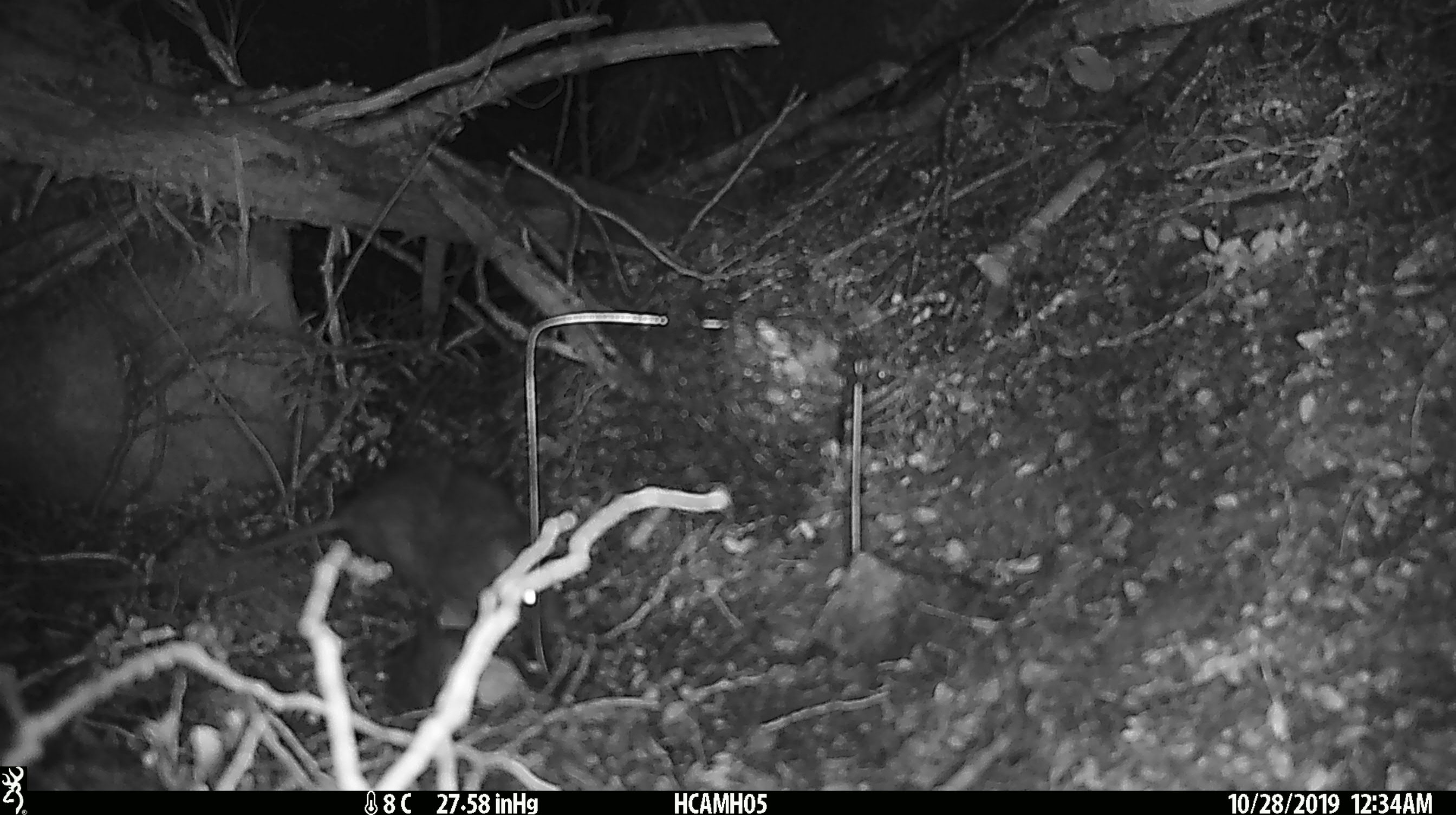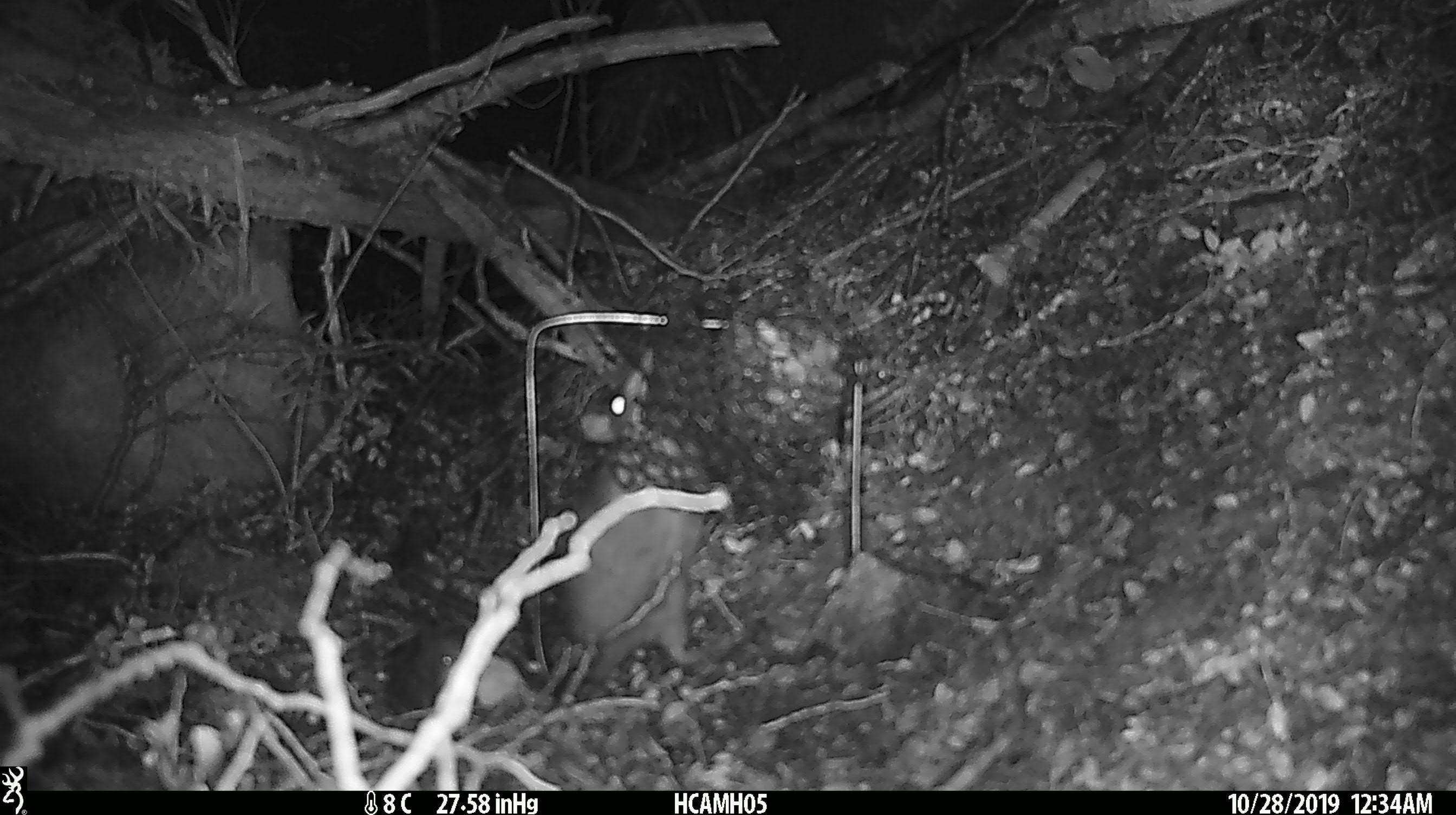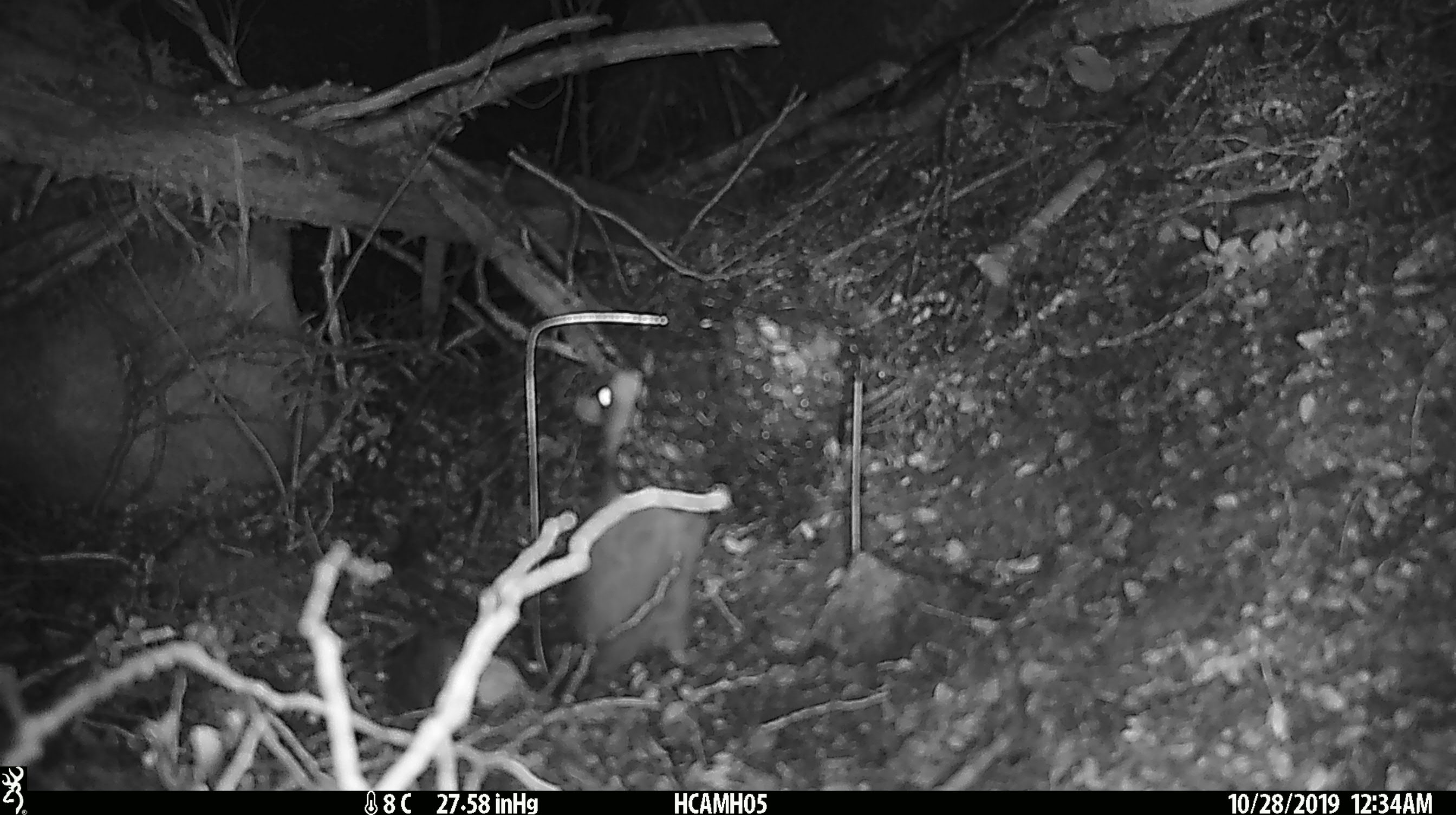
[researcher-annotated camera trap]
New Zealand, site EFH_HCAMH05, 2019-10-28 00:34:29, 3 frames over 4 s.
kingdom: Animalia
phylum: Chordata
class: Mammalia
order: Rodentia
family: Muridae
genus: Rattus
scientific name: Rattus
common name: rat